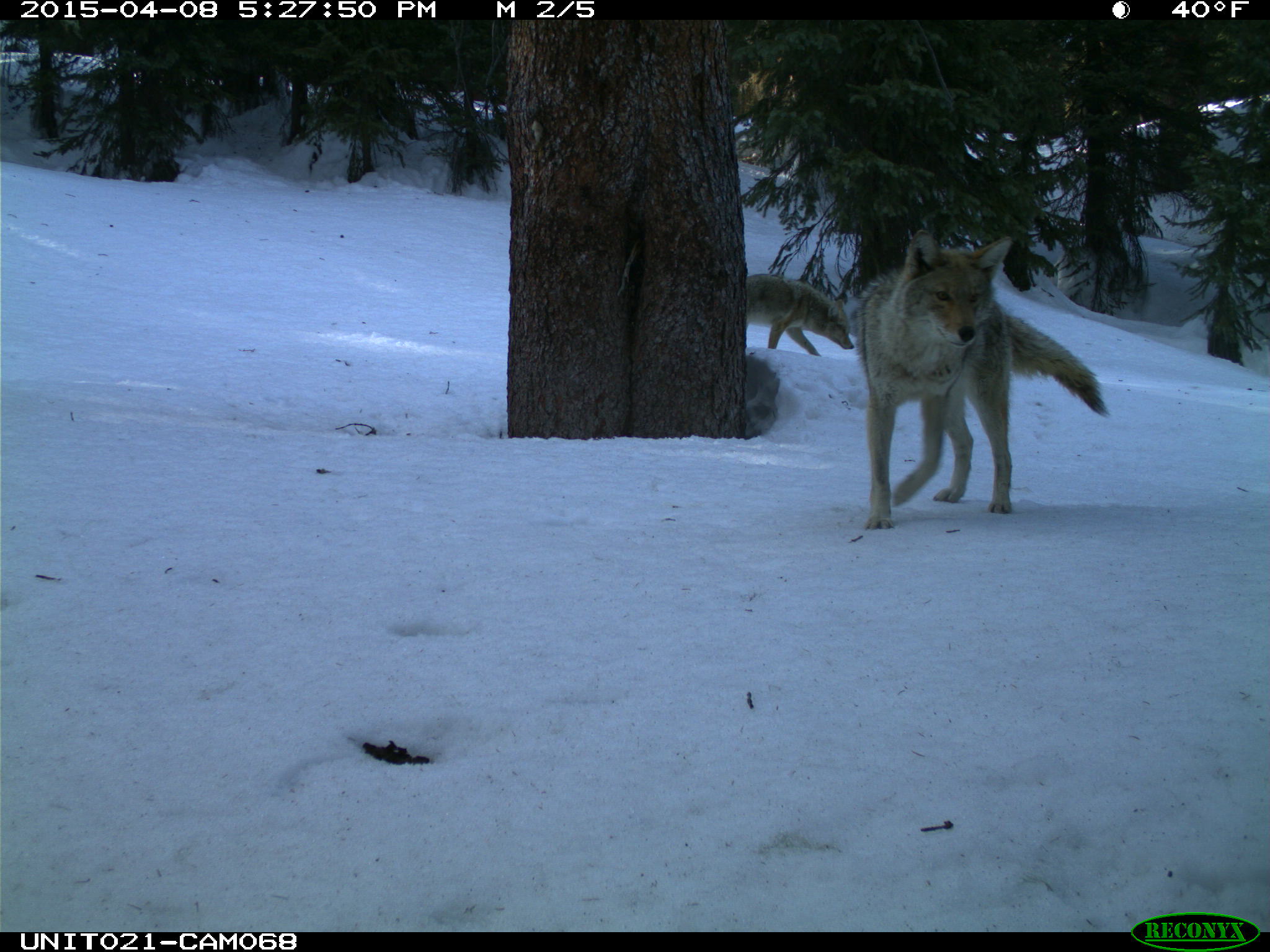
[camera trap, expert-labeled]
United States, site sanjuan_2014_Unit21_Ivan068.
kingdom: Animalia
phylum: Chordata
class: Mammalia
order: Carnivora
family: Canidae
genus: Canis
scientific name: Canis latrans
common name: coyote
Canis latrans (coyote).